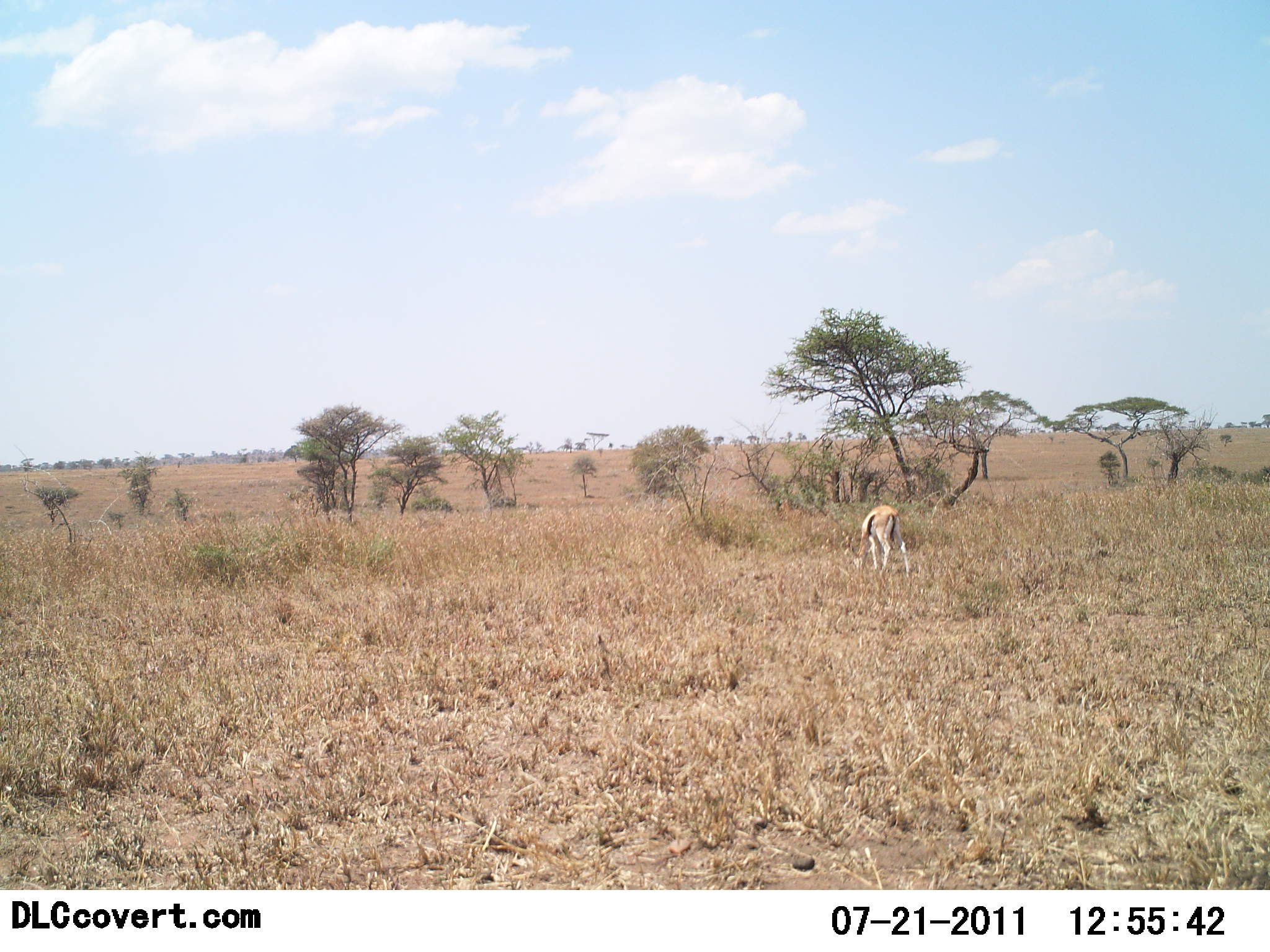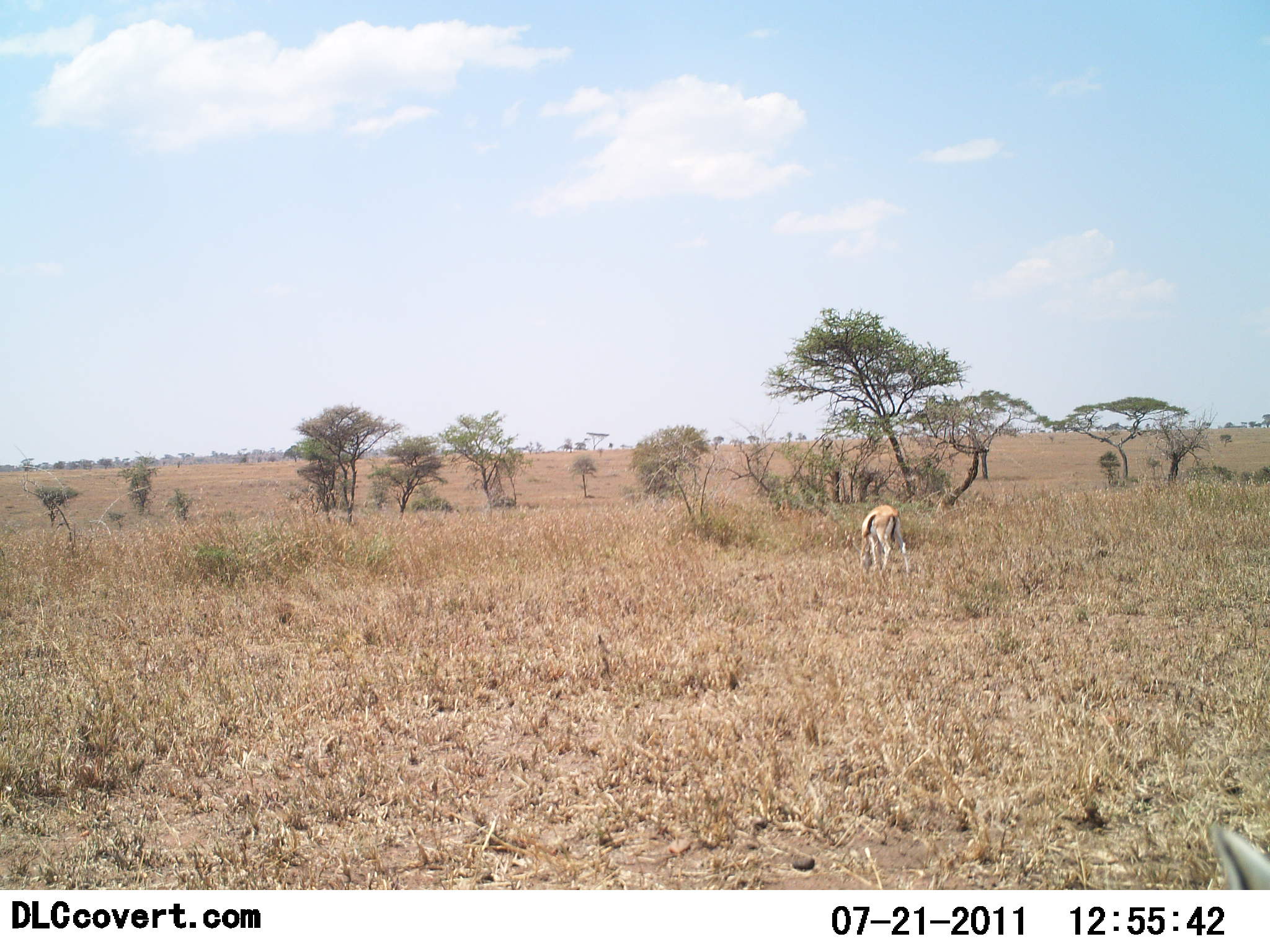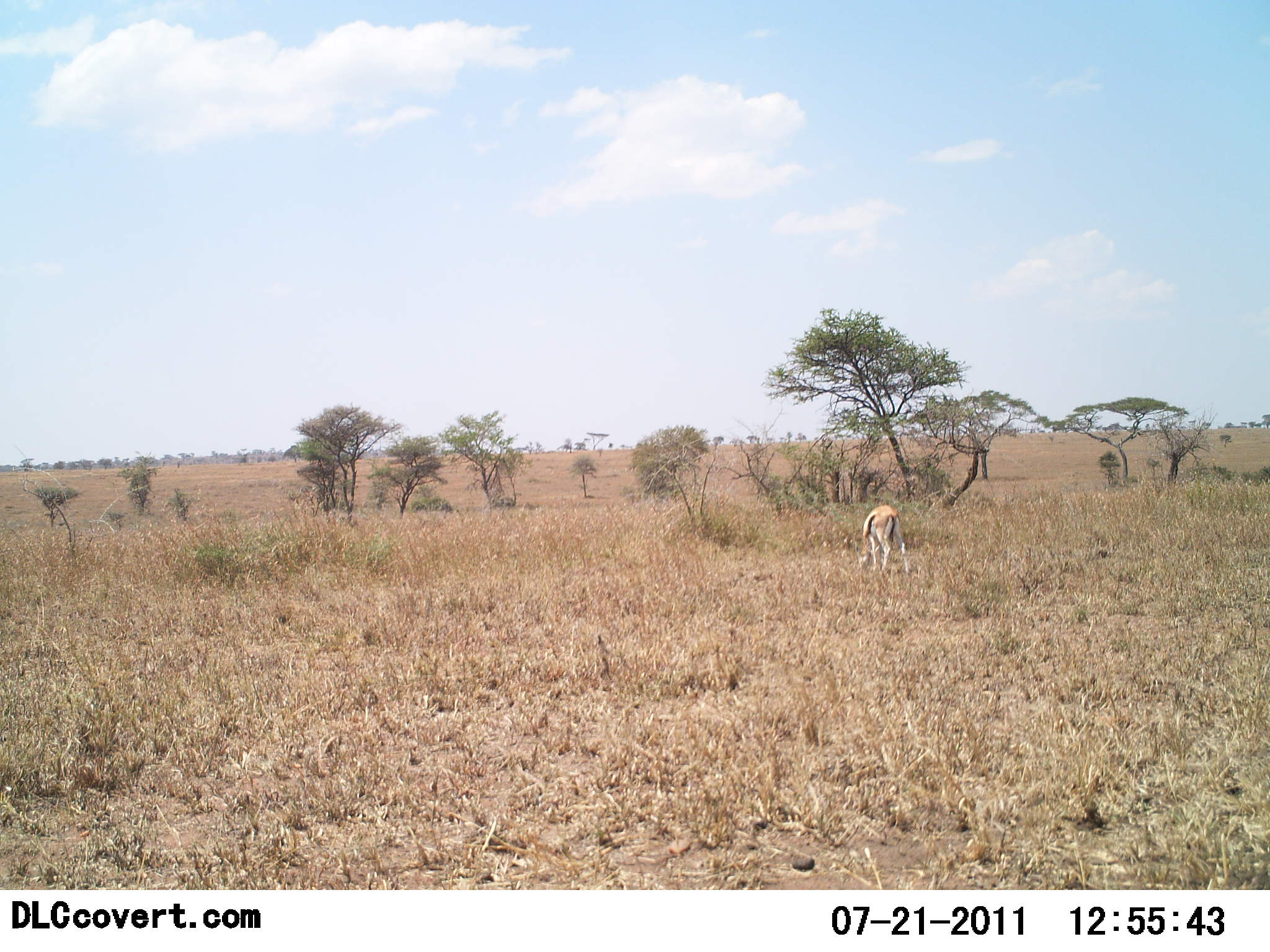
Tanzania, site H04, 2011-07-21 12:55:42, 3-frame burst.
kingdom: Animalia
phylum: Chordata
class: Mammalia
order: Artiodactyla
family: Bovidae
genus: Eudorcas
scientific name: Eudorcas thomsonii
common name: thomson's gazelle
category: gazellethomsons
Gazellethomsons (thomson's gazelle) (Eudorcas thomsonii), count 2. Behavior (volunteer vote fractions): standing 30%, resting 10%, moving 20%, interacting 0%. Young present (vote fraction): 0%. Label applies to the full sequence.